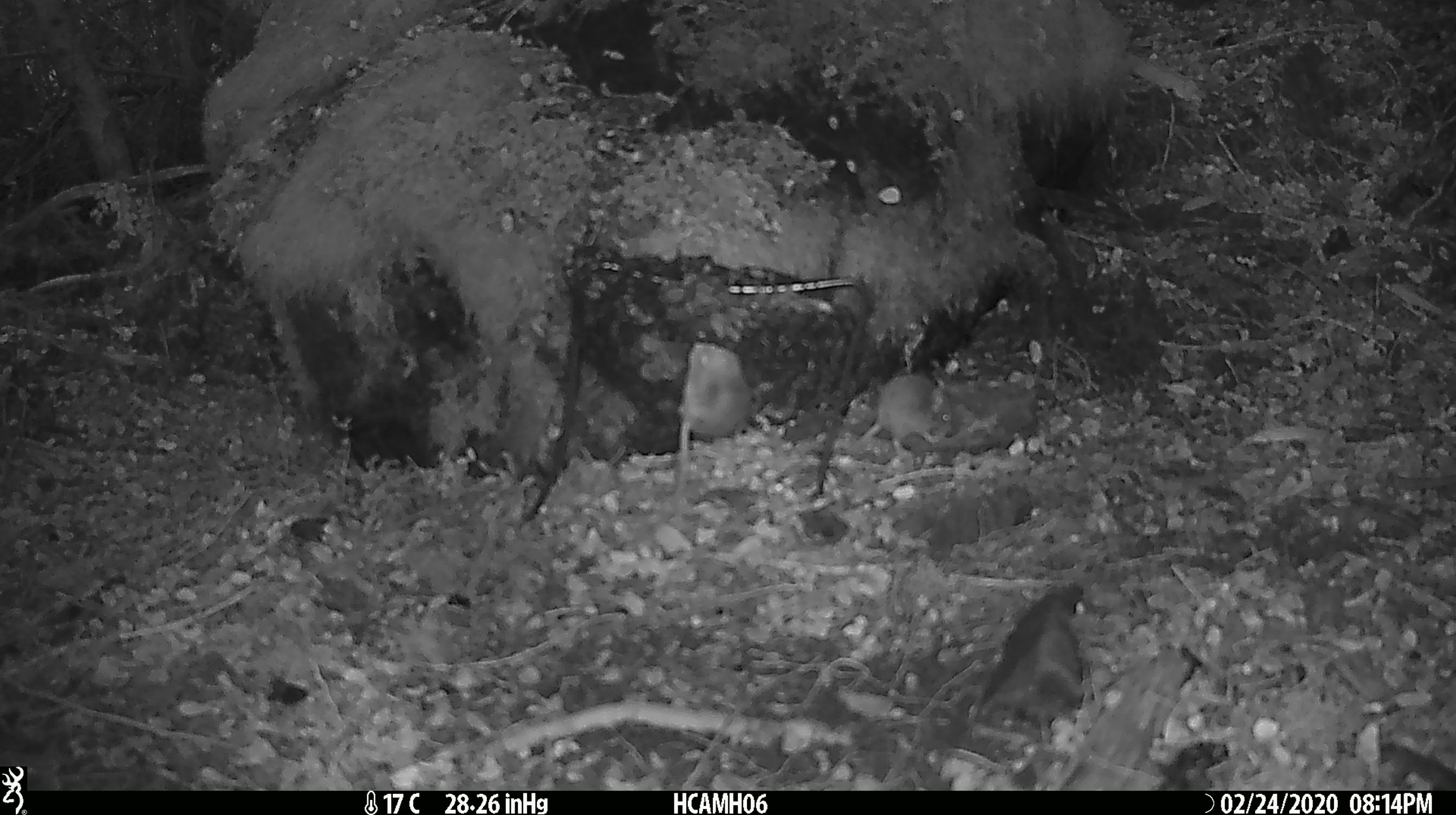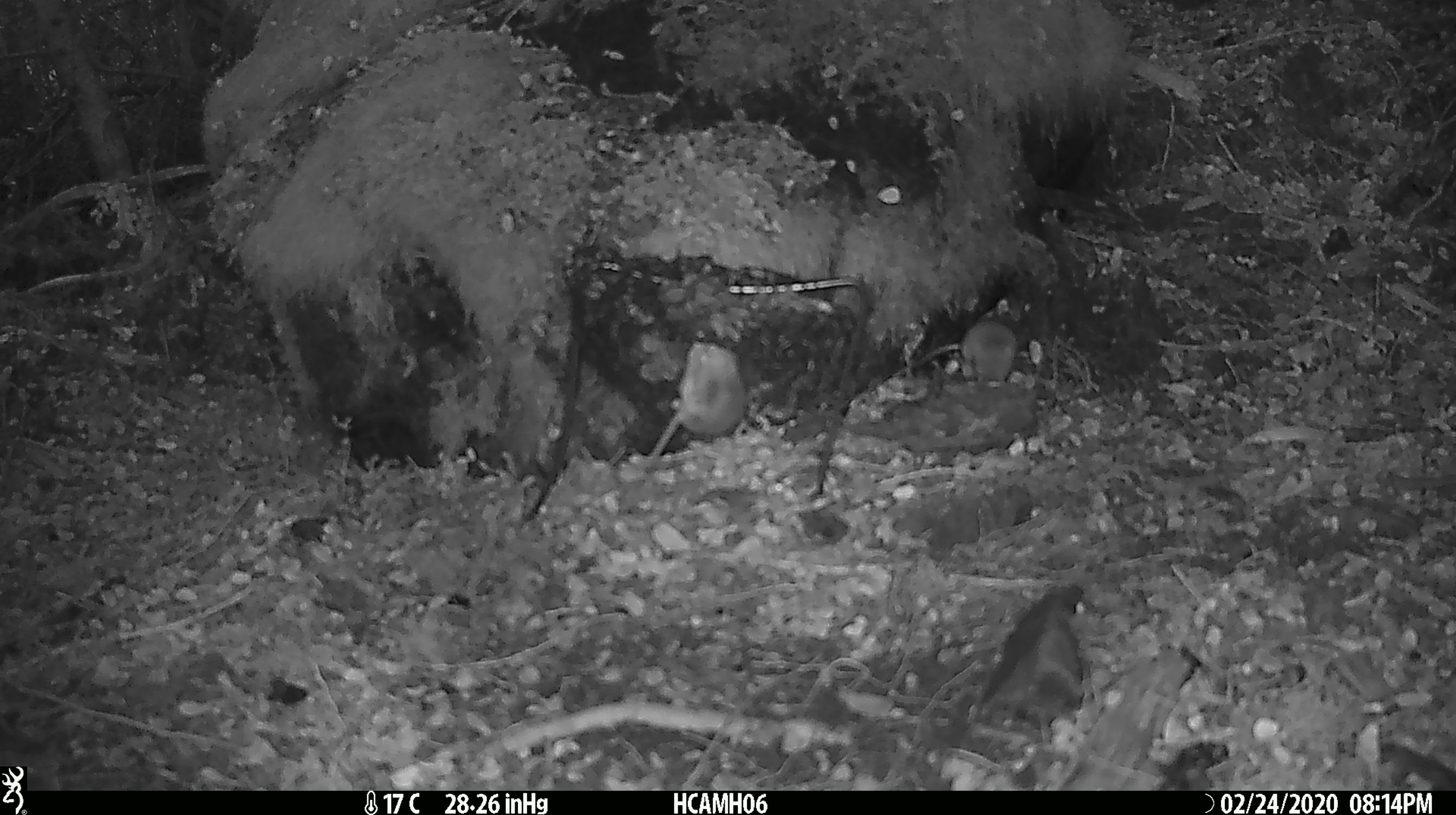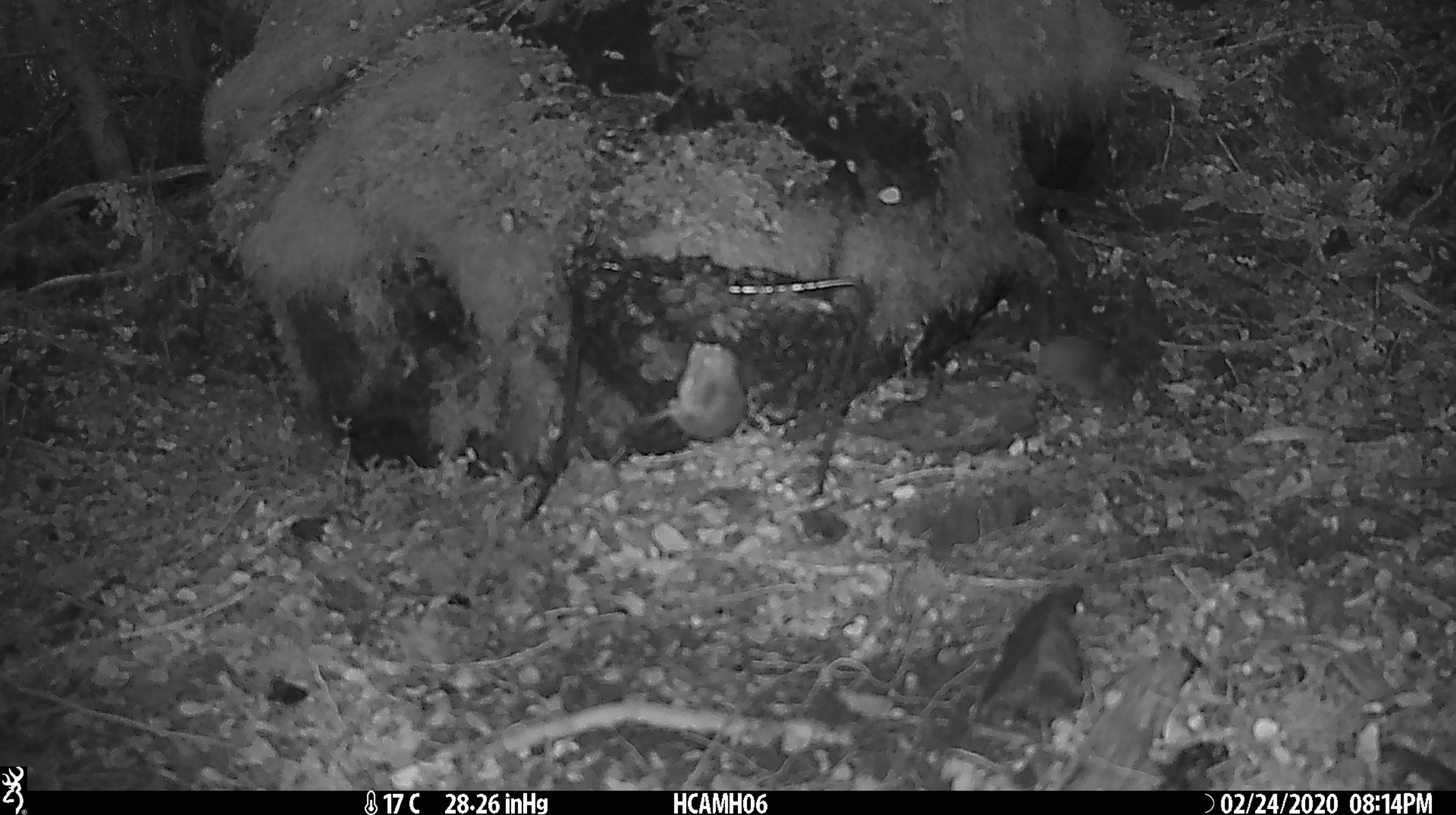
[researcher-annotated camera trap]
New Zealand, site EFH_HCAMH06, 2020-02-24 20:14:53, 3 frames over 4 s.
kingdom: Animalia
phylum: Chordata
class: Mammalia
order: Rodentia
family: Muridae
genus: Mus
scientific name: Mus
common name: mouse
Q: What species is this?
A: Mouse (Mus).